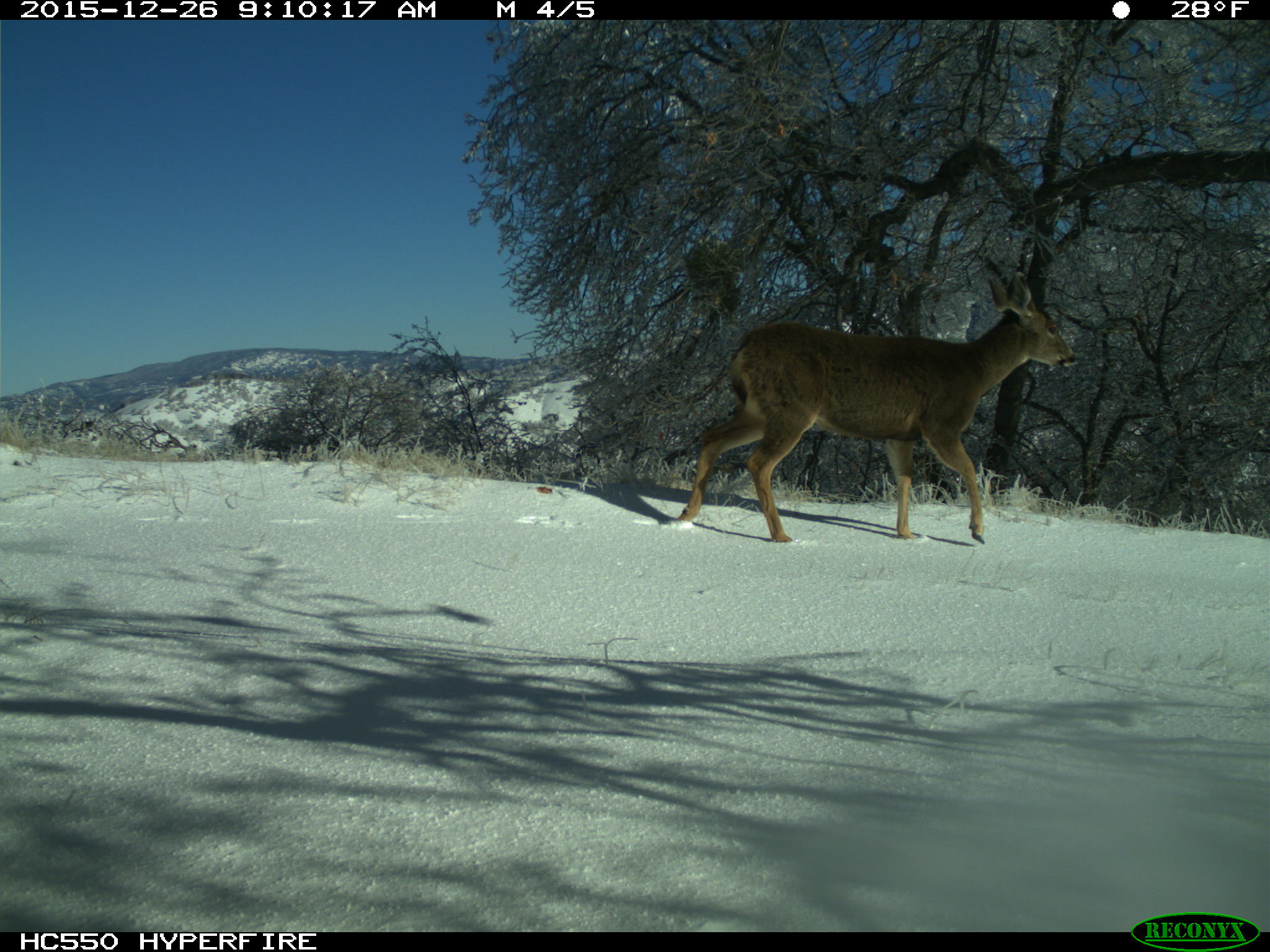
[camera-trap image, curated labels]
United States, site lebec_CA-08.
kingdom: Animalia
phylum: Chordata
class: Mammalia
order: Artiodactyla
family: Cervidae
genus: Odocoileus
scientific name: Odocoileus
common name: deer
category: unidentified deer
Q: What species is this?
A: Unidentified deer (deer) (Odocoileus).